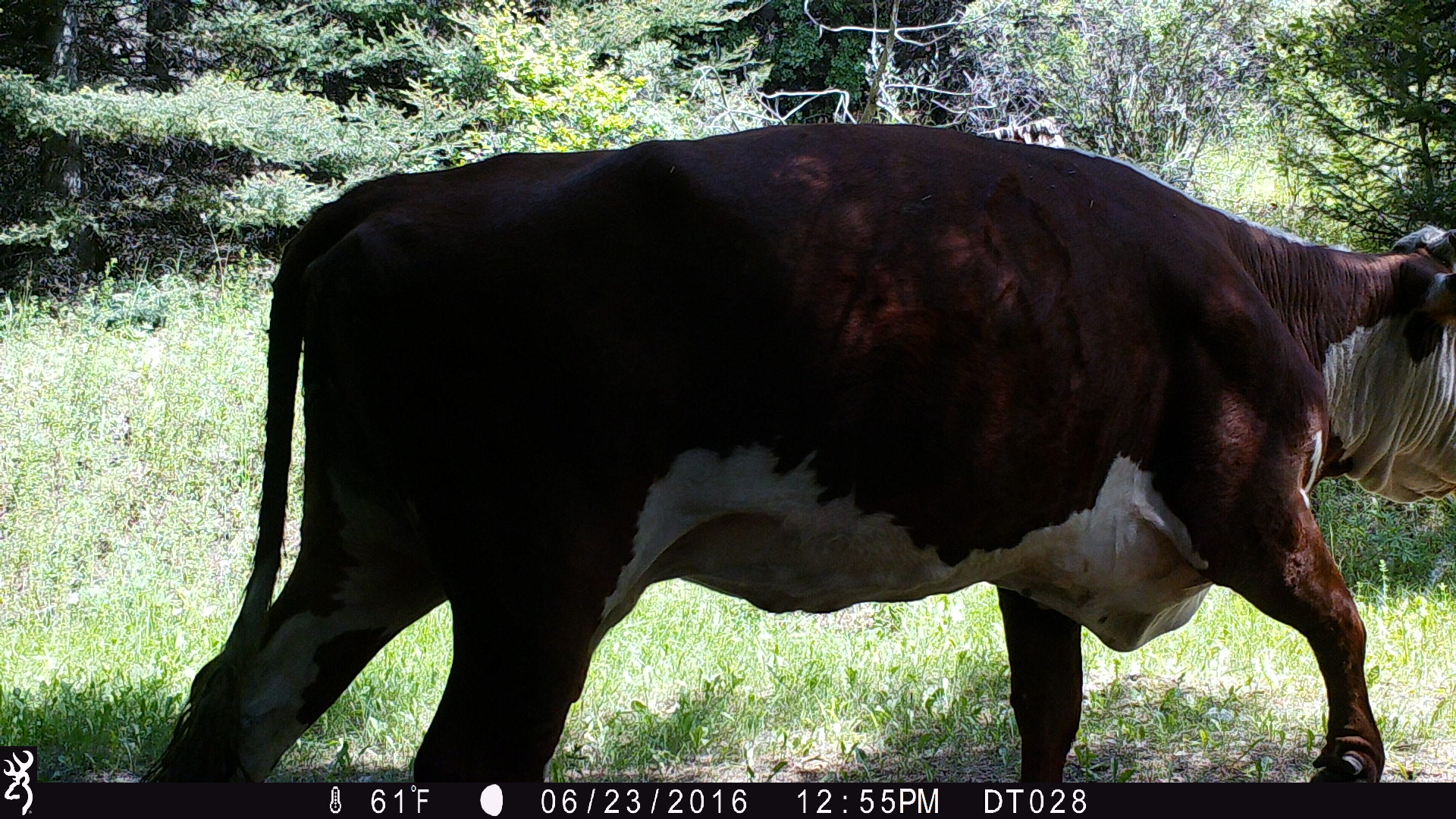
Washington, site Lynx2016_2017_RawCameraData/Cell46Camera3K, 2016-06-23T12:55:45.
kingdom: Animalia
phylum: Chordata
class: Mammalia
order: Artiodactyla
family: Bovidae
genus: Bos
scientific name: Bos taurus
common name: domestic cattle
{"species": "domestic cattle (Bos taurus)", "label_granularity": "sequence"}